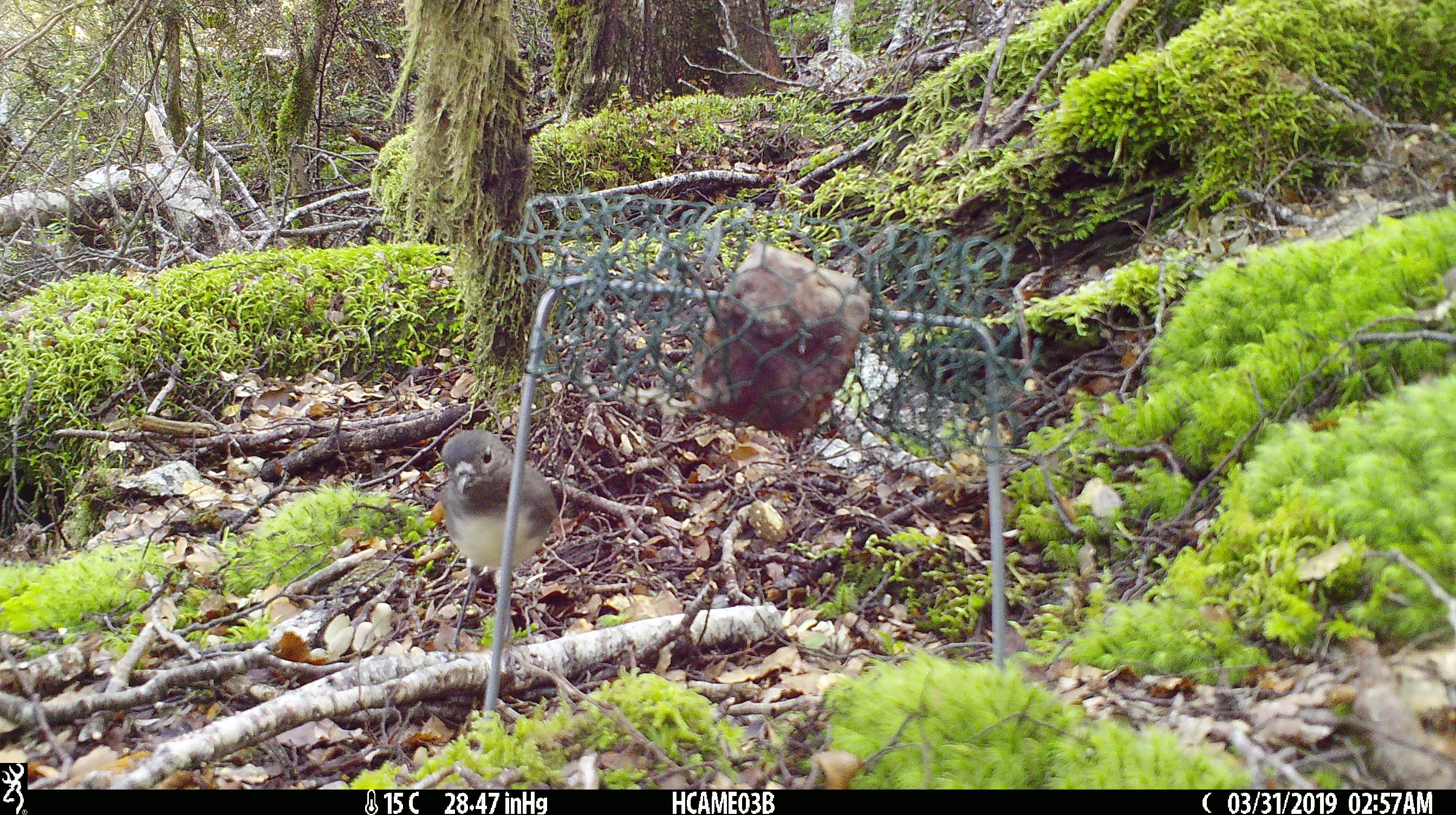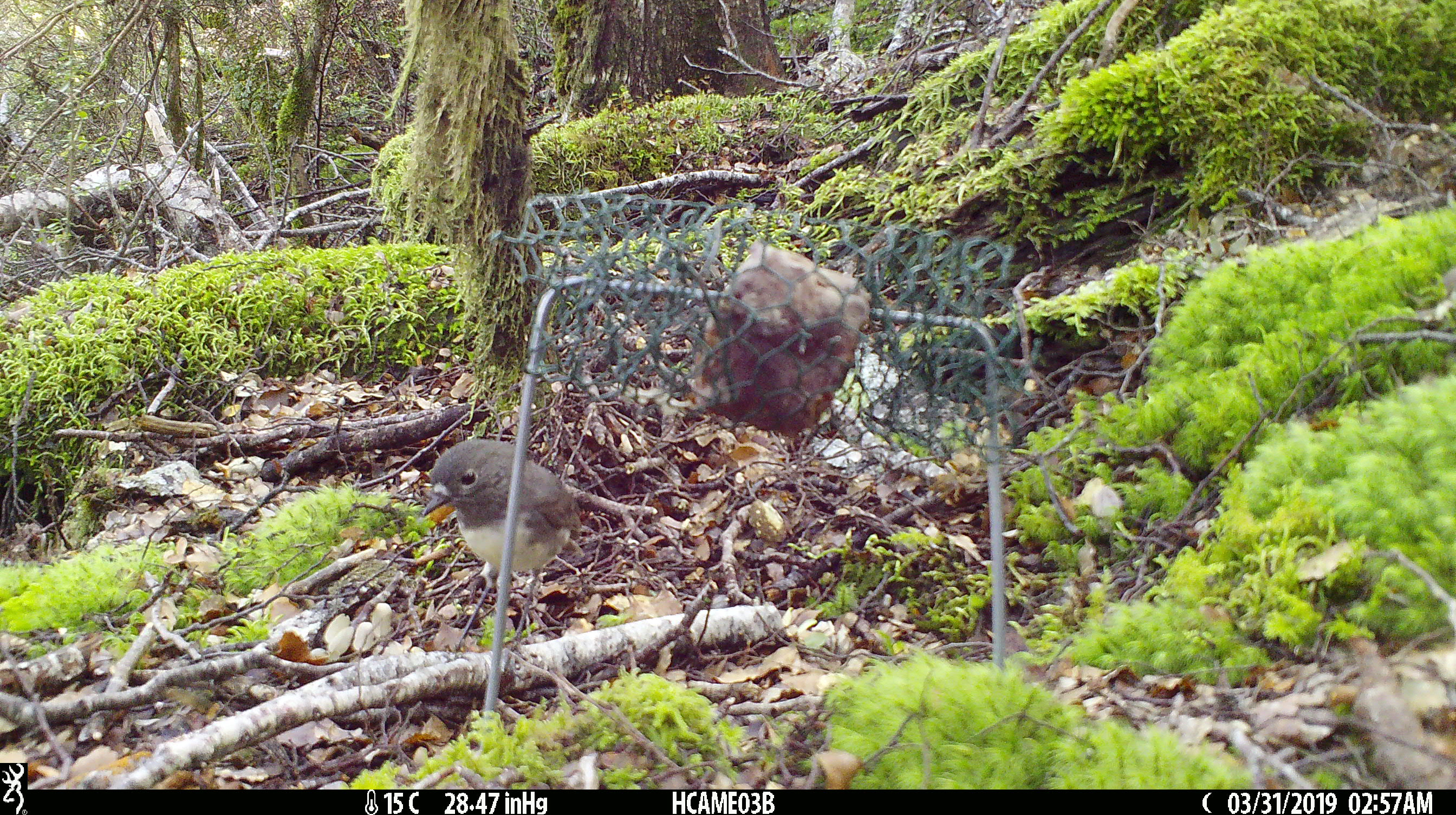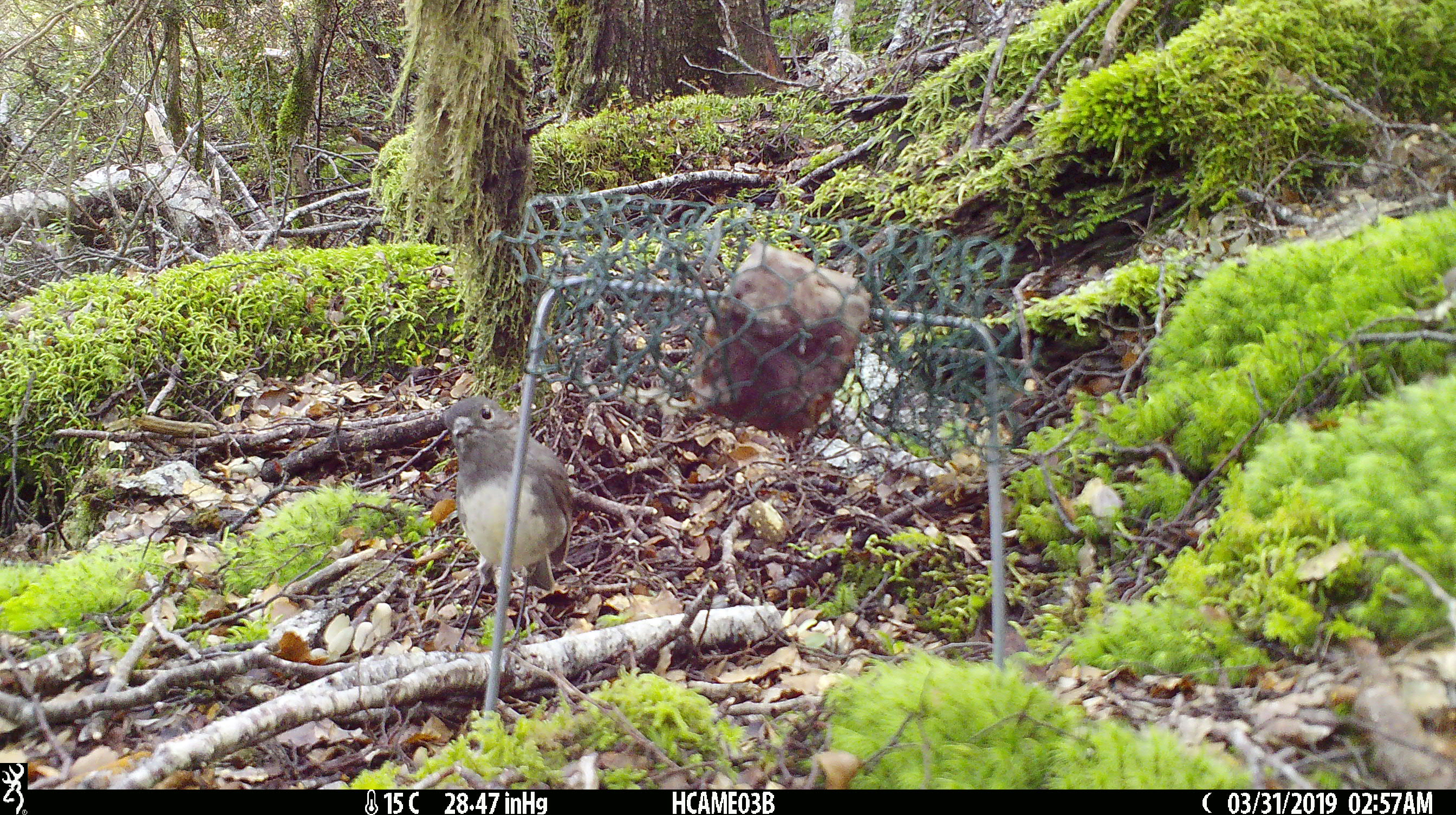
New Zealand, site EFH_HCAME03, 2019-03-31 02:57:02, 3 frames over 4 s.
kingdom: Animalia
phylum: Chordata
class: Aves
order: Passeriformes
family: Petroicidae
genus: Petroica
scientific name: Petroica australis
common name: new zealand robin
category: robin